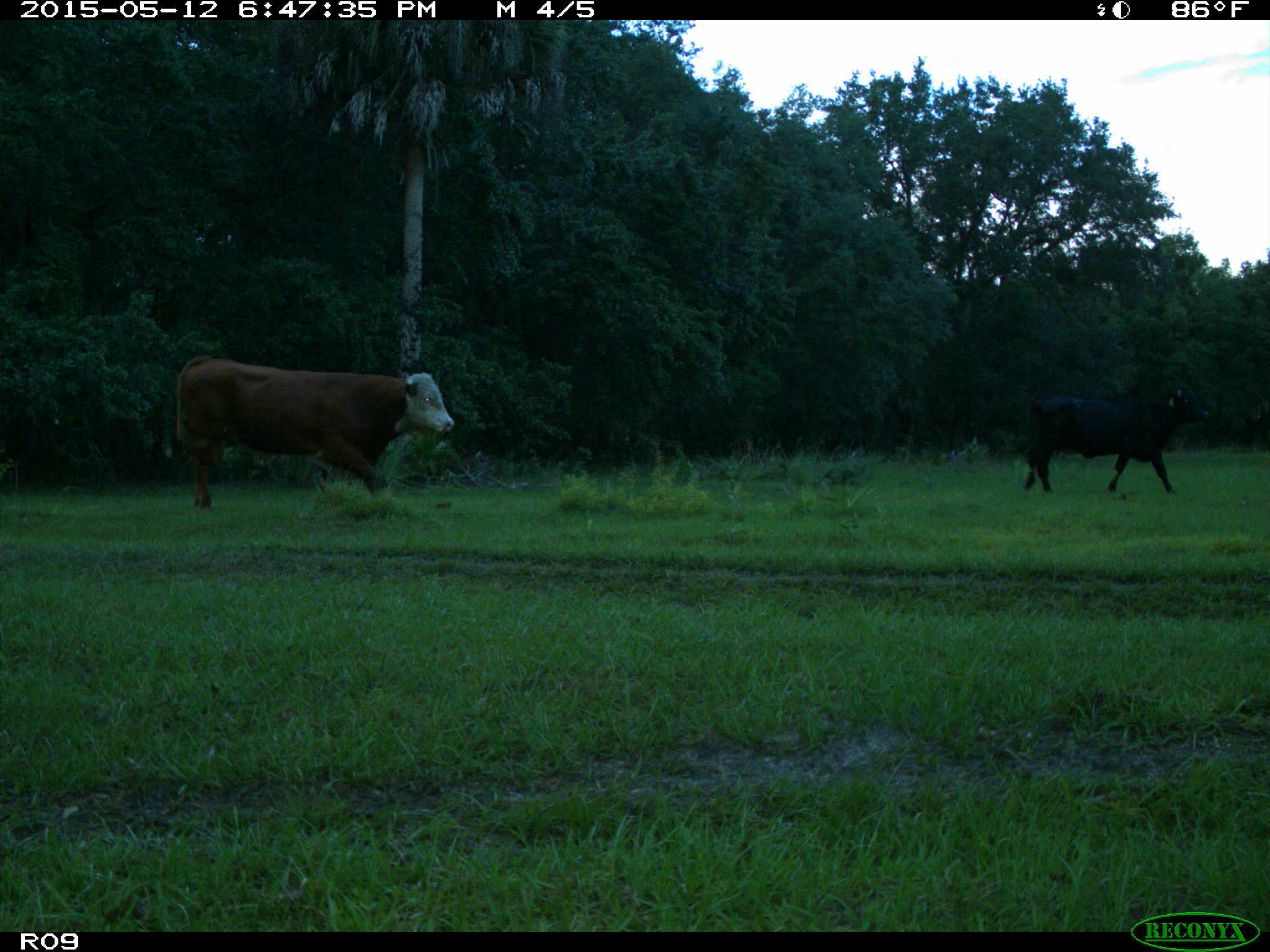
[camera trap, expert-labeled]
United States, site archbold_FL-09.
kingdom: Animalia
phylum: Chordata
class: Mammalia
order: Artiodactyla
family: Bovidae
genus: Bos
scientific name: Bos taurus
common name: domestic cow